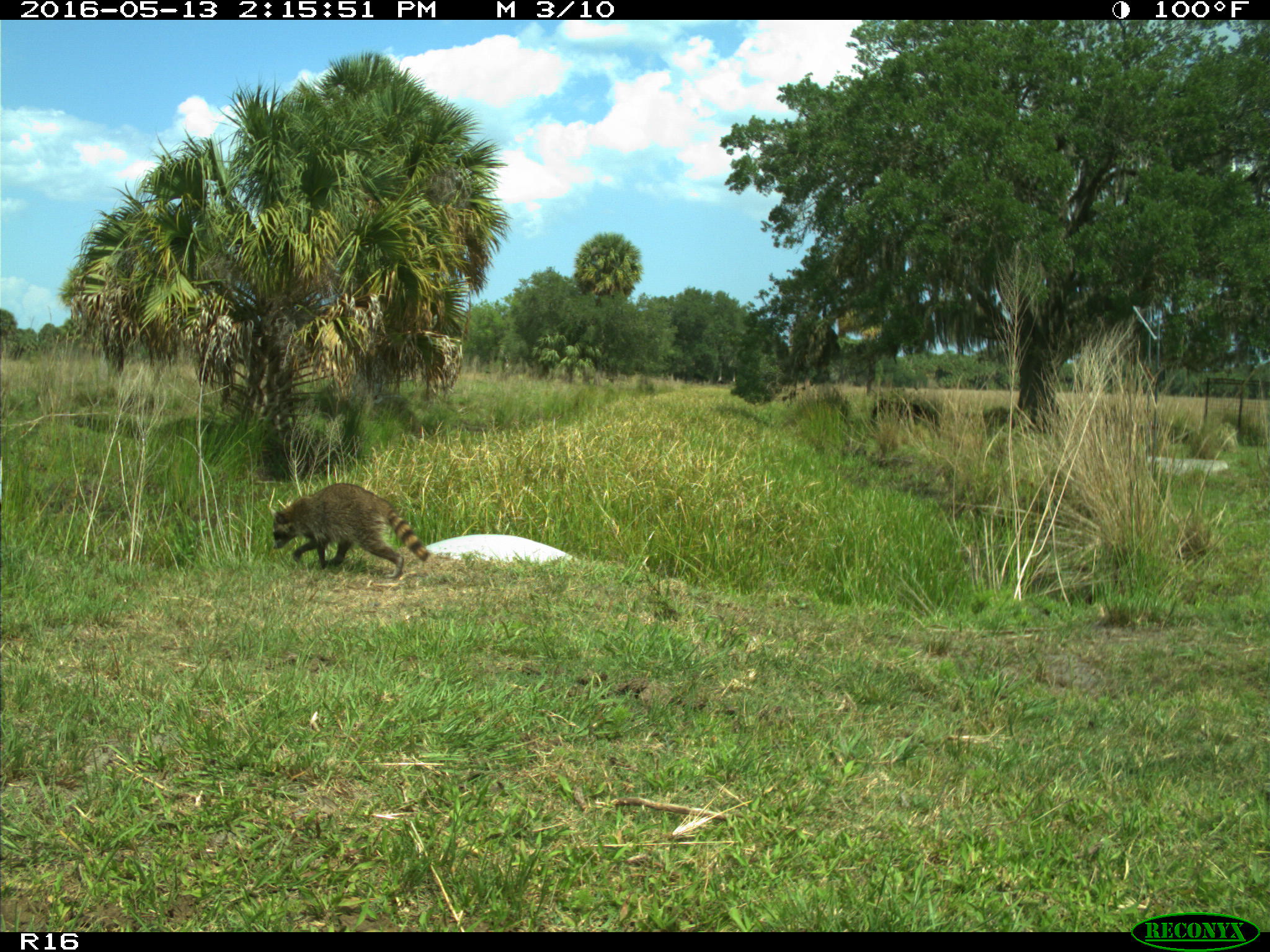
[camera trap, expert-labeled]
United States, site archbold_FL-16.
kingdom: Animalia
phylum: Chordata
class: Mammalia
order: Carnivora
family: Procyonidae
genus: Procyon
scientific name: Procyon lotor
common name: common raccoon